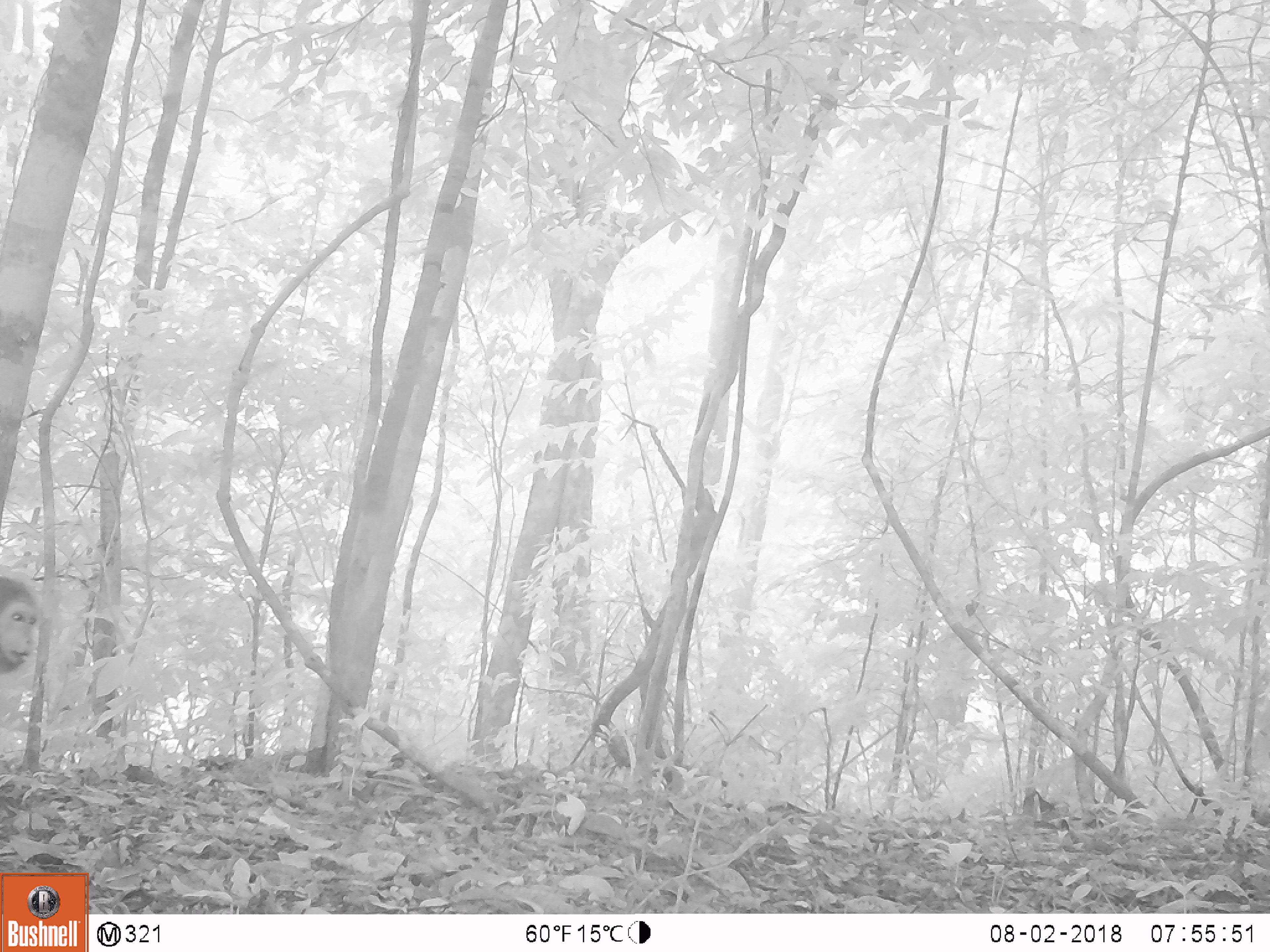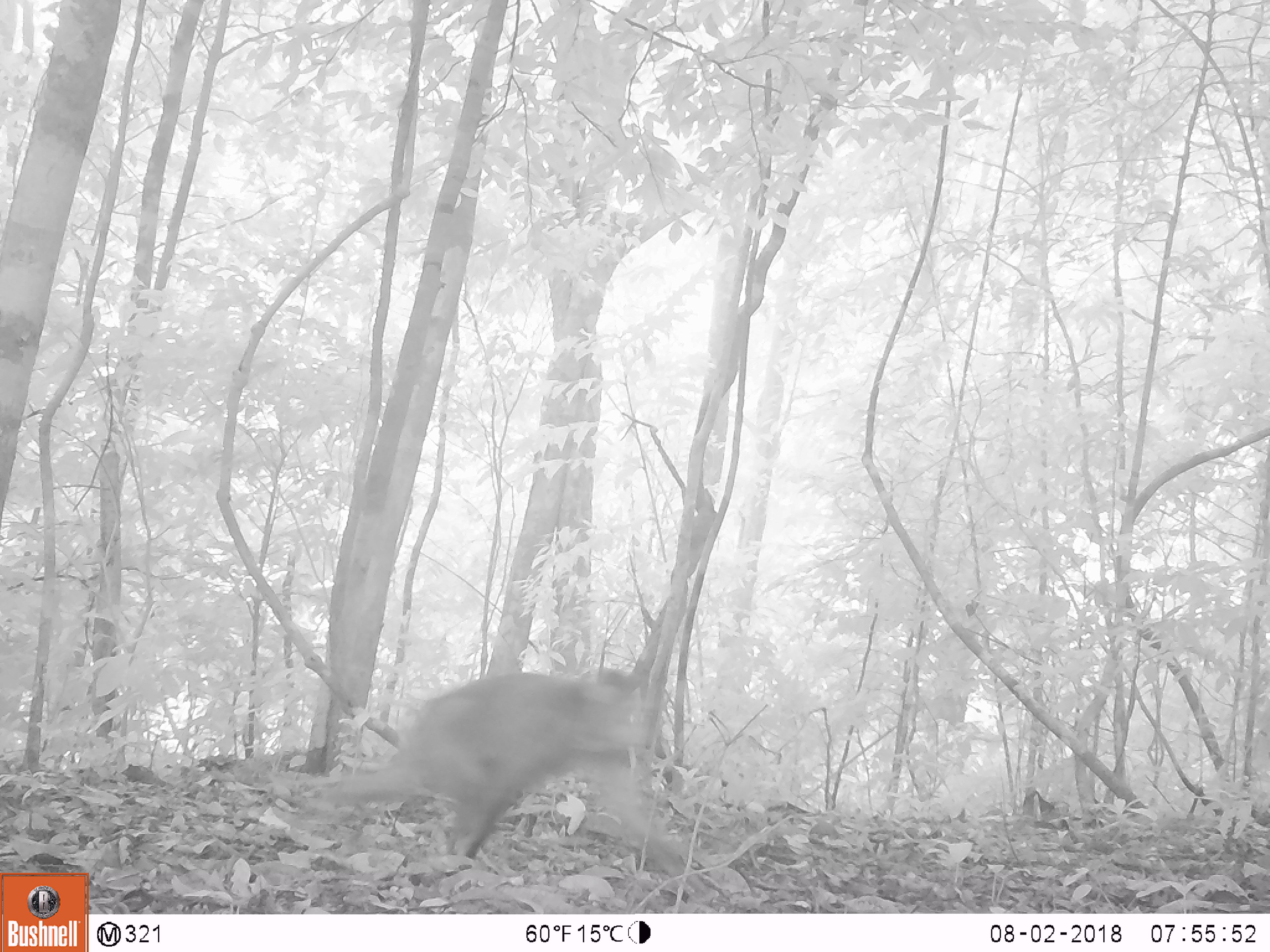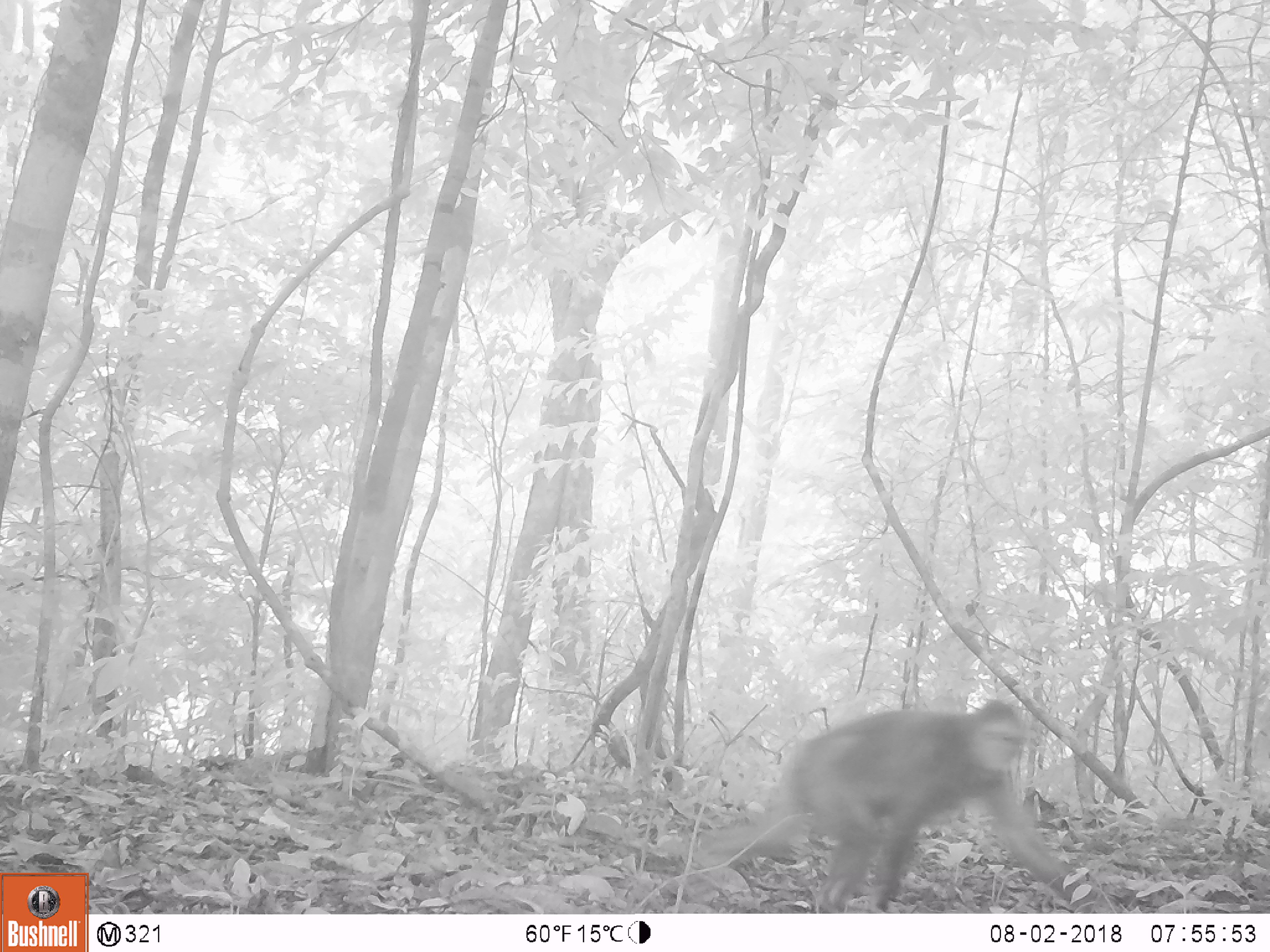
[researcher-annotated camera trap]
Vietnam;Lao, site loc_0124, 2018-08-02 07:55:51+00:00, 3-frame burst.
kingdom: Animalia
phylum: Chordata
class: Mammalia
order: Primates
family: Cercopithecidae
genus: Macaca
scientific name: Macaca arctoides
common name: stump-tailed macaque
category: stump tailed macaque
Stump tailed macaque (stump-tailed macaque) (Macaca arctoides). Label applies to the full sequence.